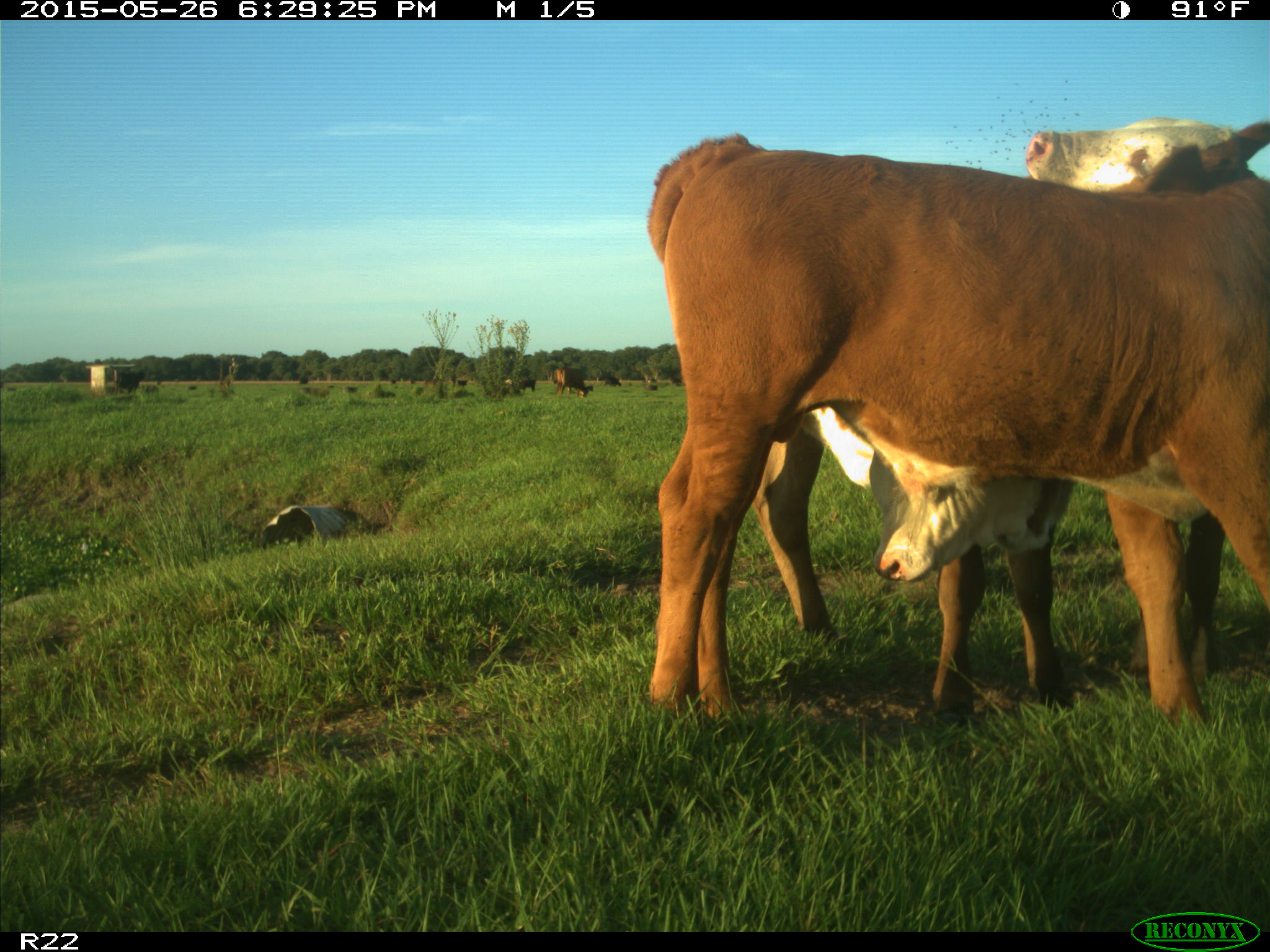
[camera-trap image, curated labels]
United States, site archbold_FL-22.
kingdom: Animalia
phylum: Chordata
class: Mammalia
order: Artiodactyla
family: Bovidae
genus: Bos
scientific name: Bos taurus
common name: domestic cow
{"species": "Bos taurus (domestic cow)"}